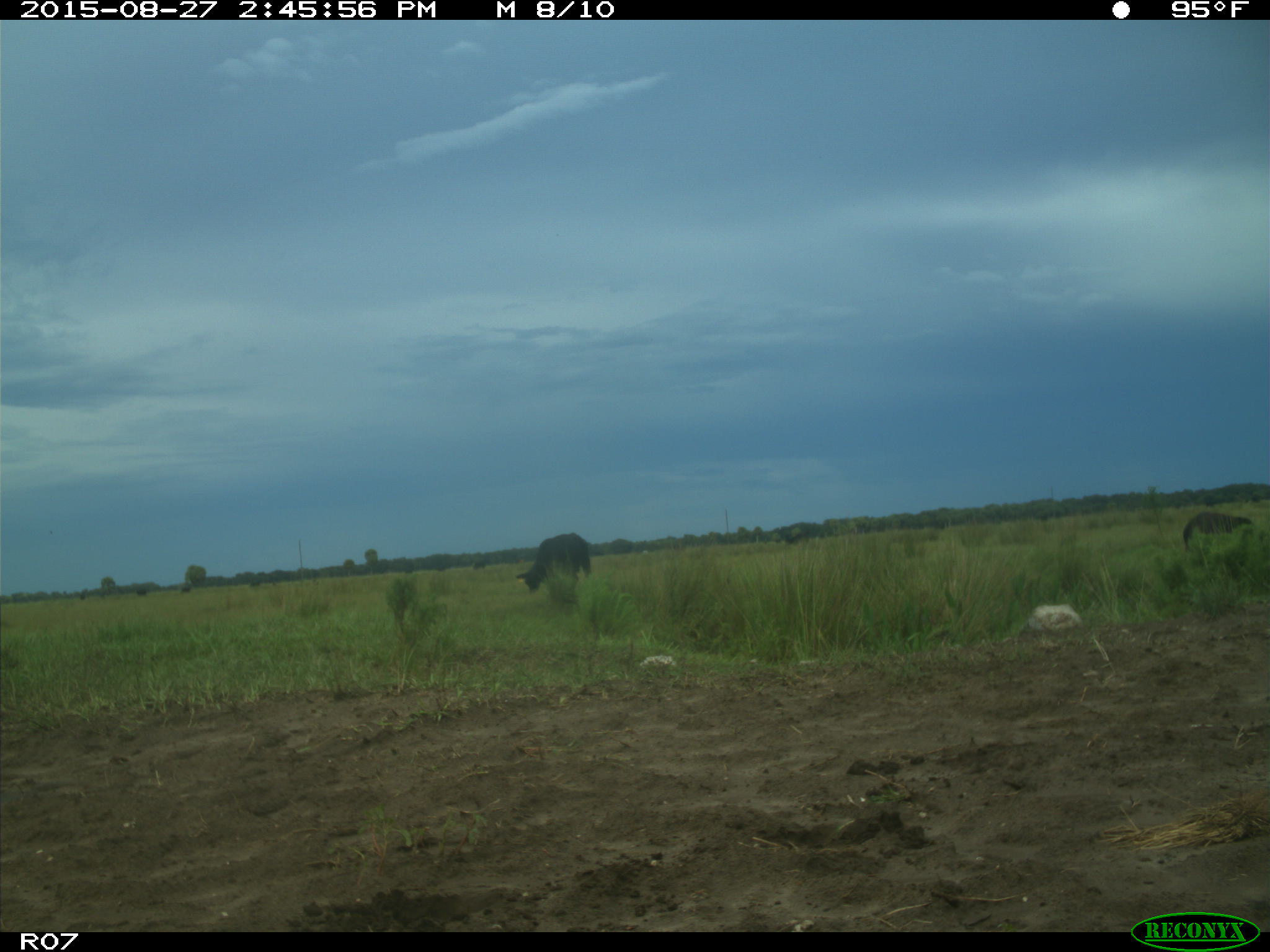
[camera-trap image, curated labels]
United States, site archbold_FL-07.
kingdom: Animalia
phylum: Chordata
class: Mammalia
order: Artiodactyla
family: Bovidae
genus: Bos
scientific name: Bos taurus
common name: domestic cow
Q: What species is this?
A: Bos taurus (domestic cow).